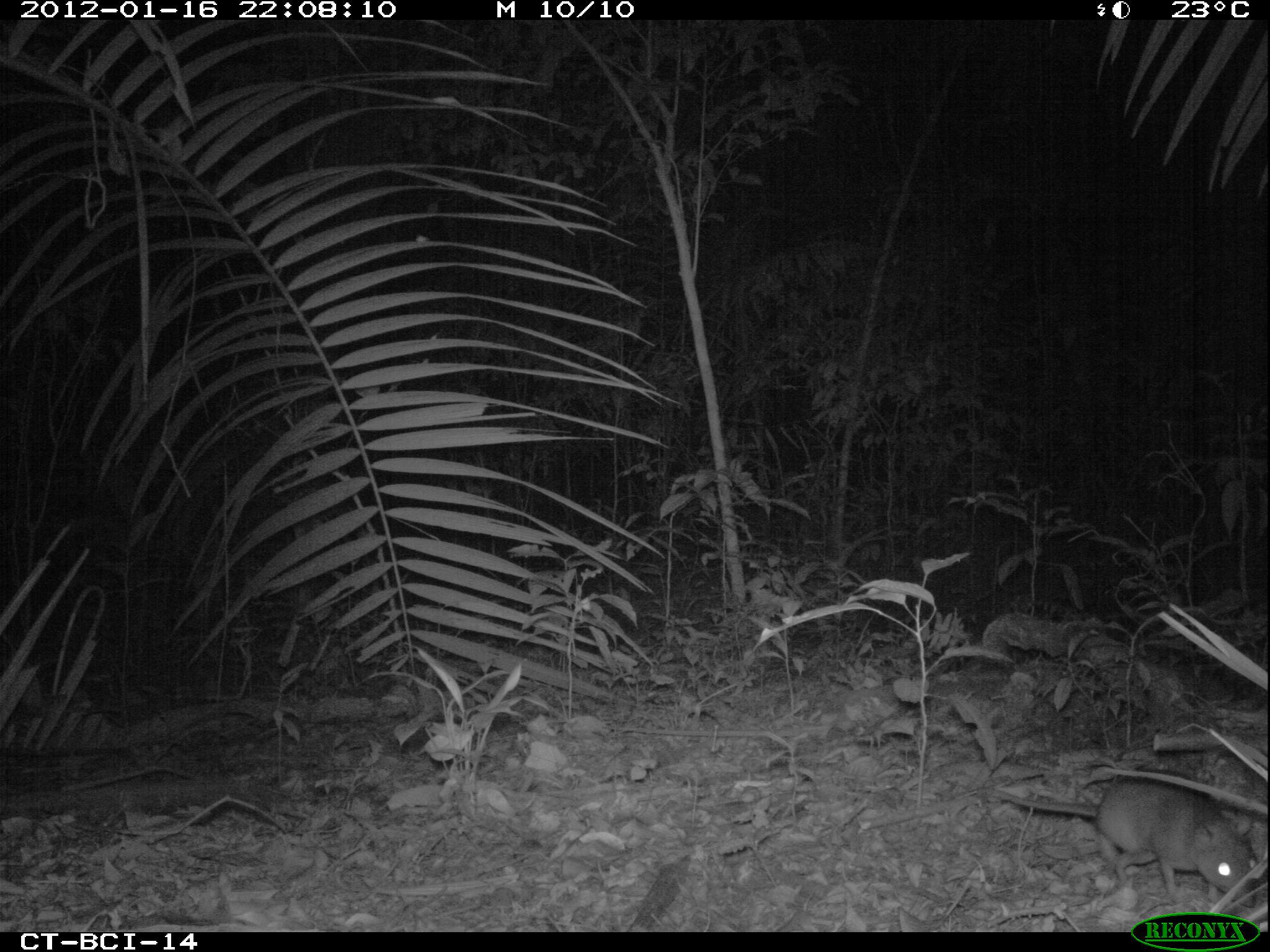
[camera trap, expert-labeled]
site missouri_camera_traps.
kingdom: Animalia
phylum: Chordata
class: Mammalia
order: Rodentia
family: Muridae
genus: Rattus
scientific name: Rattus praetor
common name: spiny rat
Spiny rat (Rattus praetor). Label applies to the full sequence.